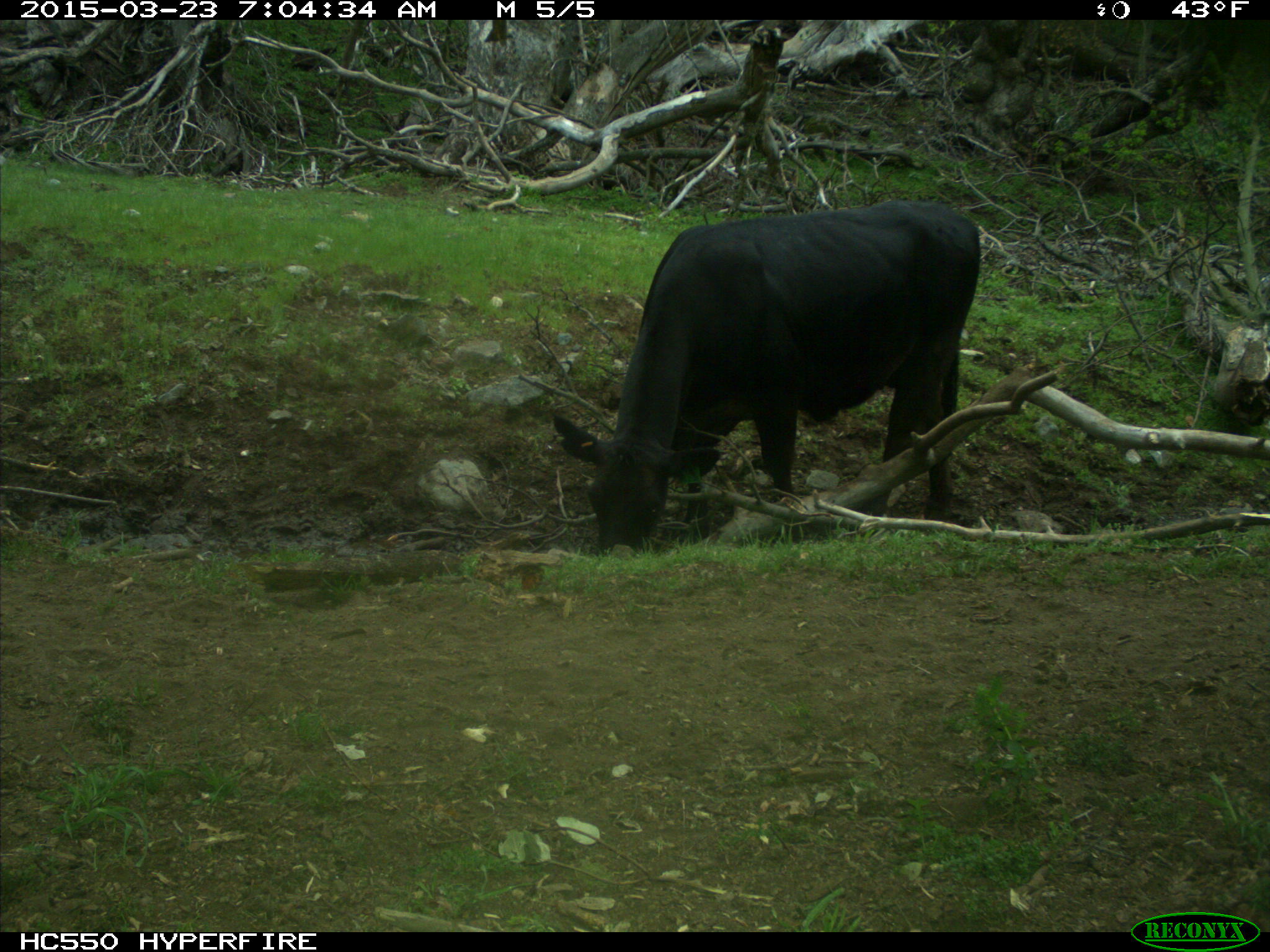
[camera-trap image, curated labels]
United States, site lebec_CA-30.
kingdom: Animalia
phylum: Chordata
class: Mammalia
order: Artiodactyla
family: Bovidae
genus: Bos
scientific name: Bos taurus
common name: domestic cow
Bos taurus (domestic cow).